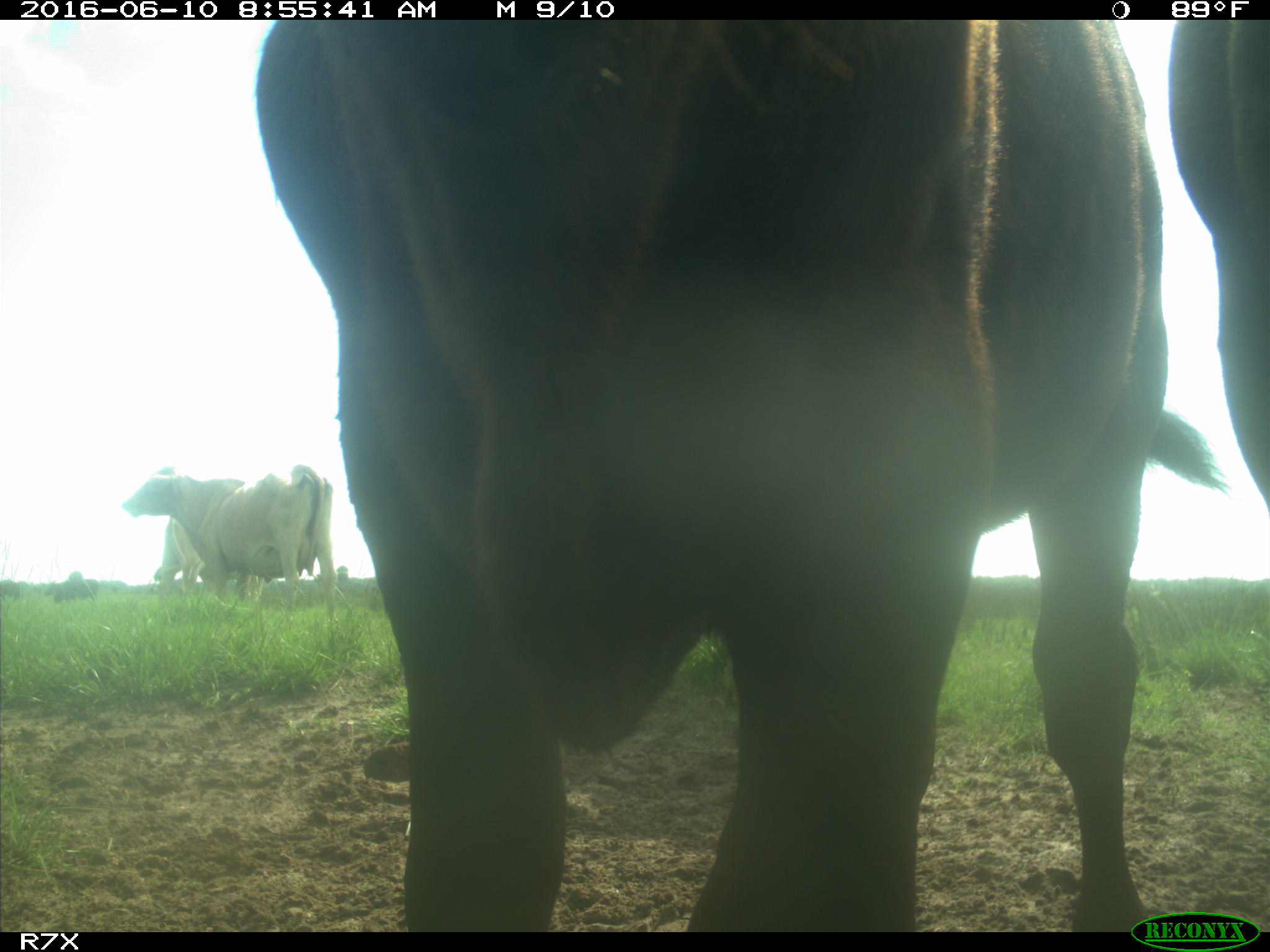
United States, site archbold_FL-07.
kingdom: Animalia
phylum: Chordata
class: Mammalia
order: Artiodactyla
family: Bovidae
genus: Bos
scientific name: Bos taurus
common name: domestic cow